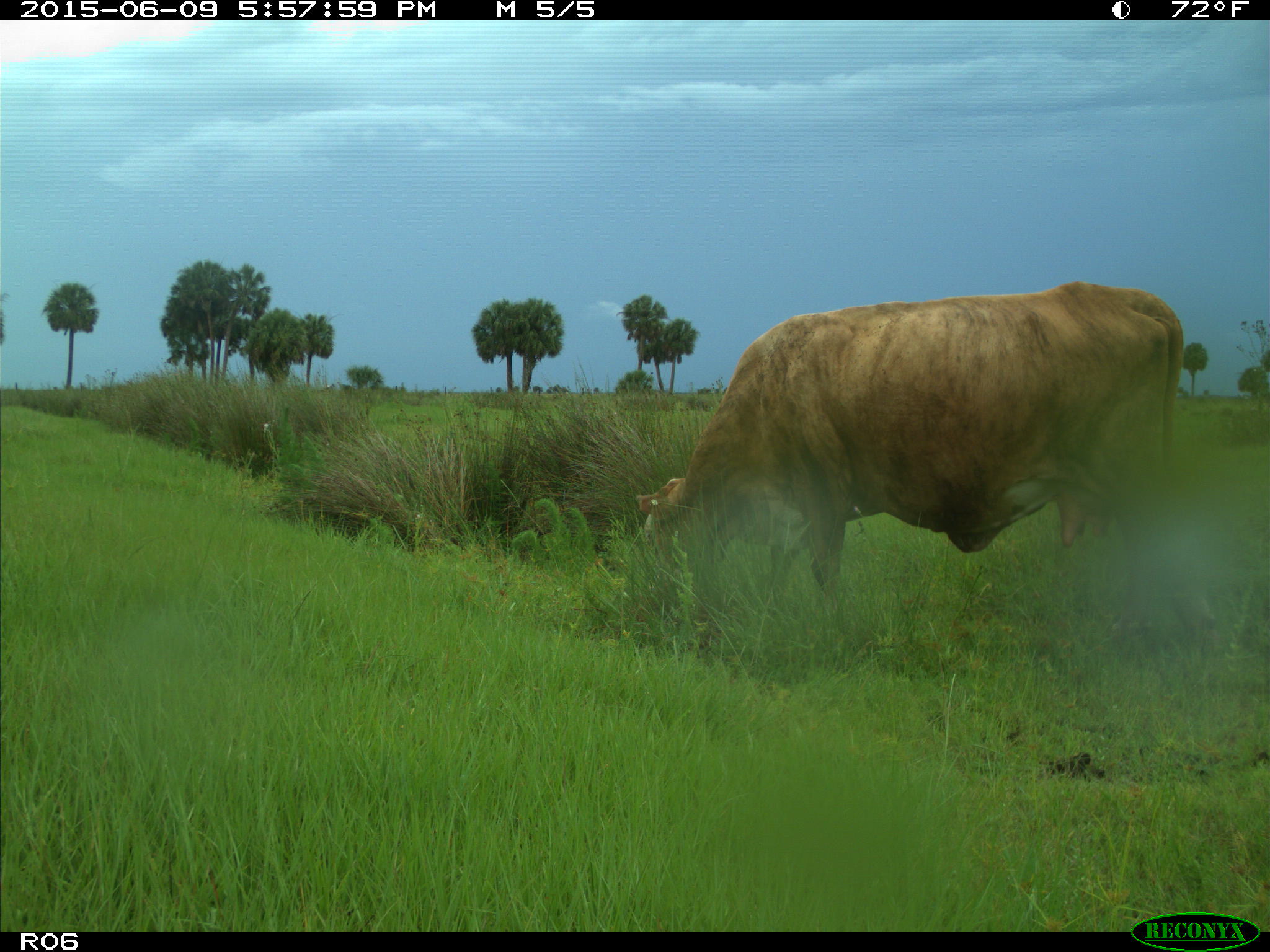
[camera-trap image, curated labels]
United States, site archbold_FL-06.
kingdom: Animalia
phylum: Chordata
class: Mammalia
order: Artiodactyla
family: Bovidae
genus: Bos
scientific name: Bos taurus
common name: domestic cow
Bos taurus (domestic cow).